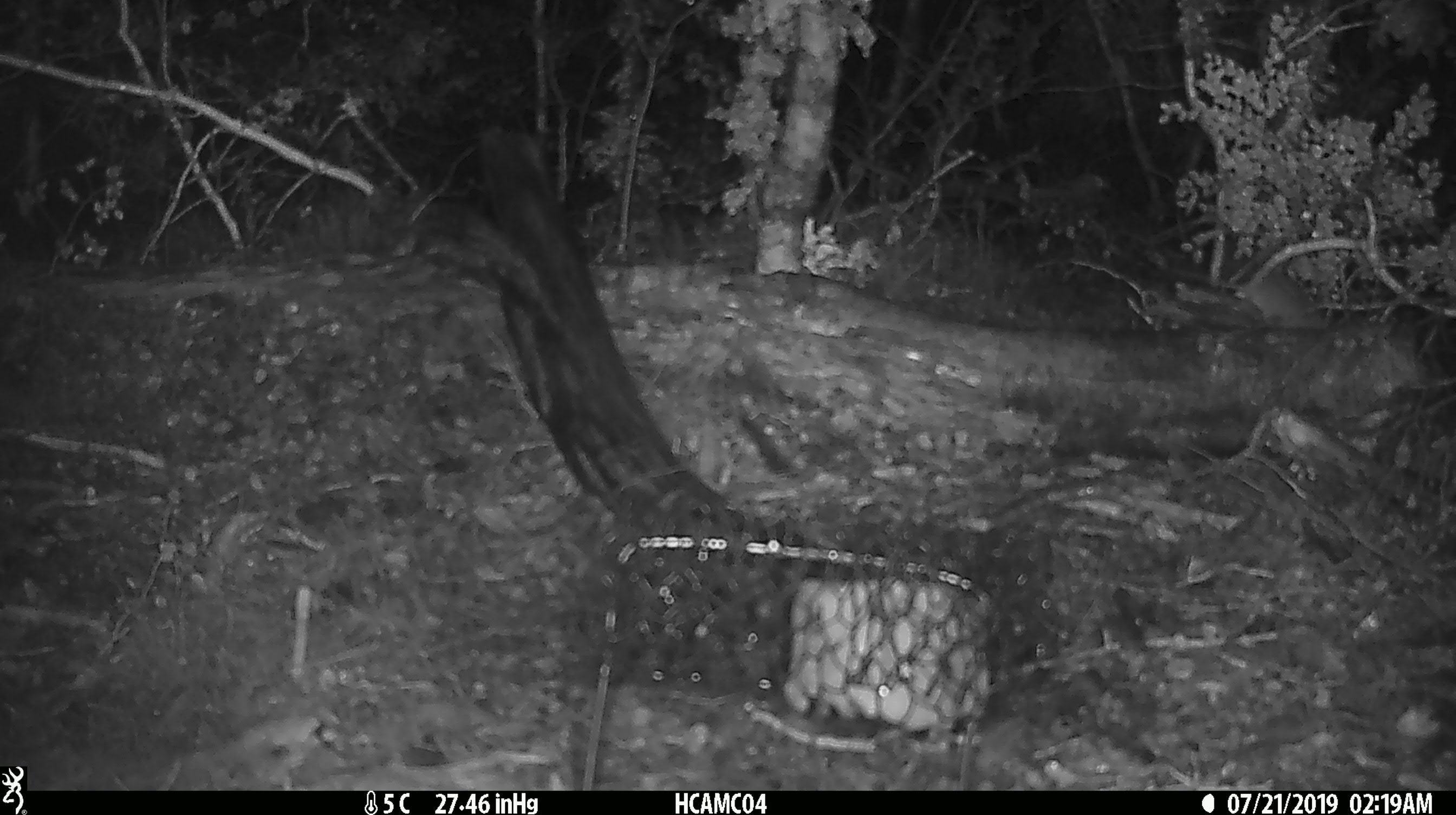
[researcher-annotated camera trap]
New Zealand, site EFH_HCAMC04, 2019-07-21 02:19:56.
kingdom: Animalia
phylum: Chordata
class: Mammalia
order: Rodentia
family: Muridae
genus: Mus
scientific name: Mus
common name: mouse